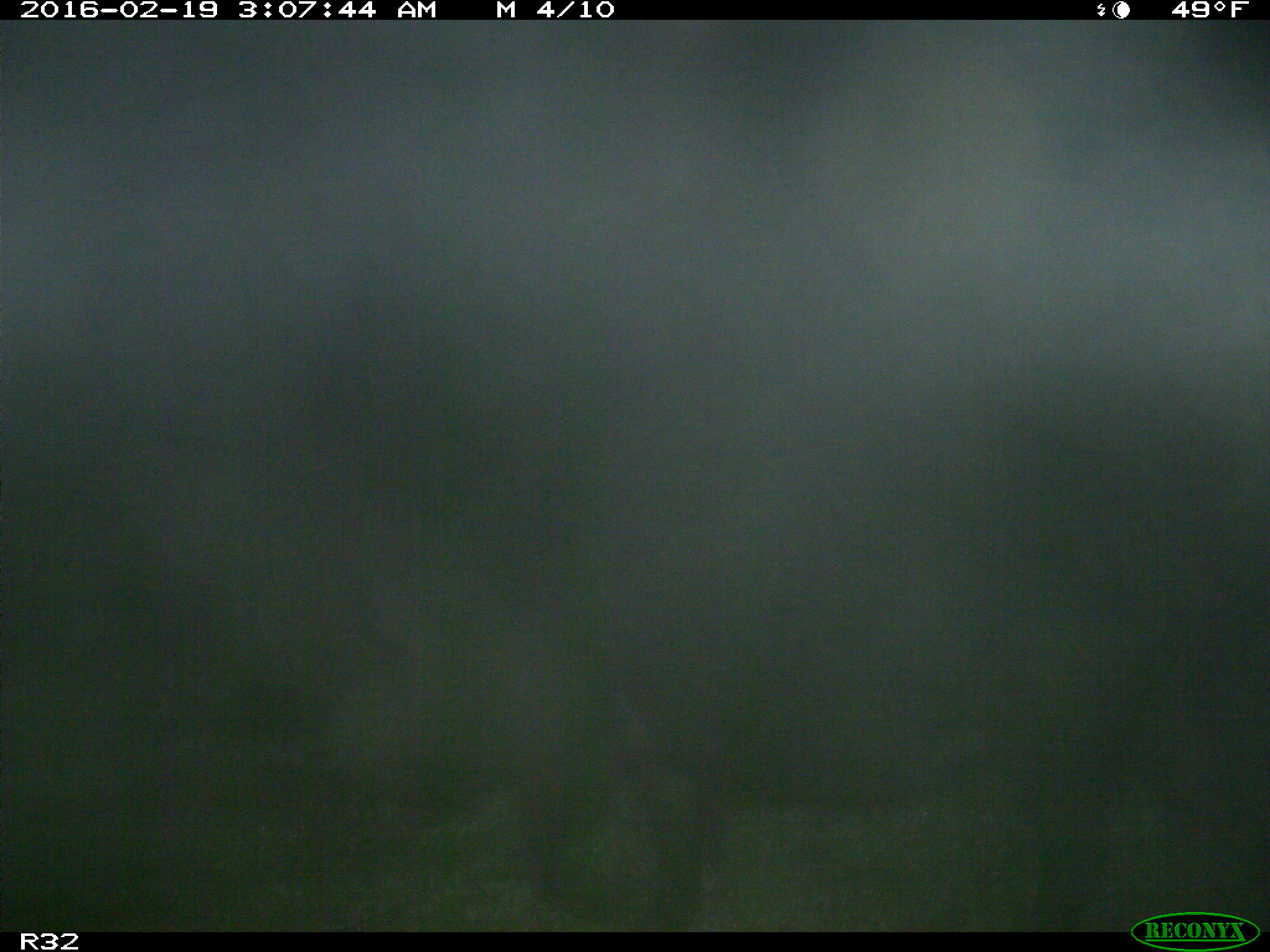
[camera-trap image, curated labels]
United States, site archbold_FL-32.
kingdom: Animalia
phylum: Chordata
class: Mammalia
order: Artiodactyla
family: Suidae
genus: Sus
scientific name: Sus scrofa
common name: wild boar